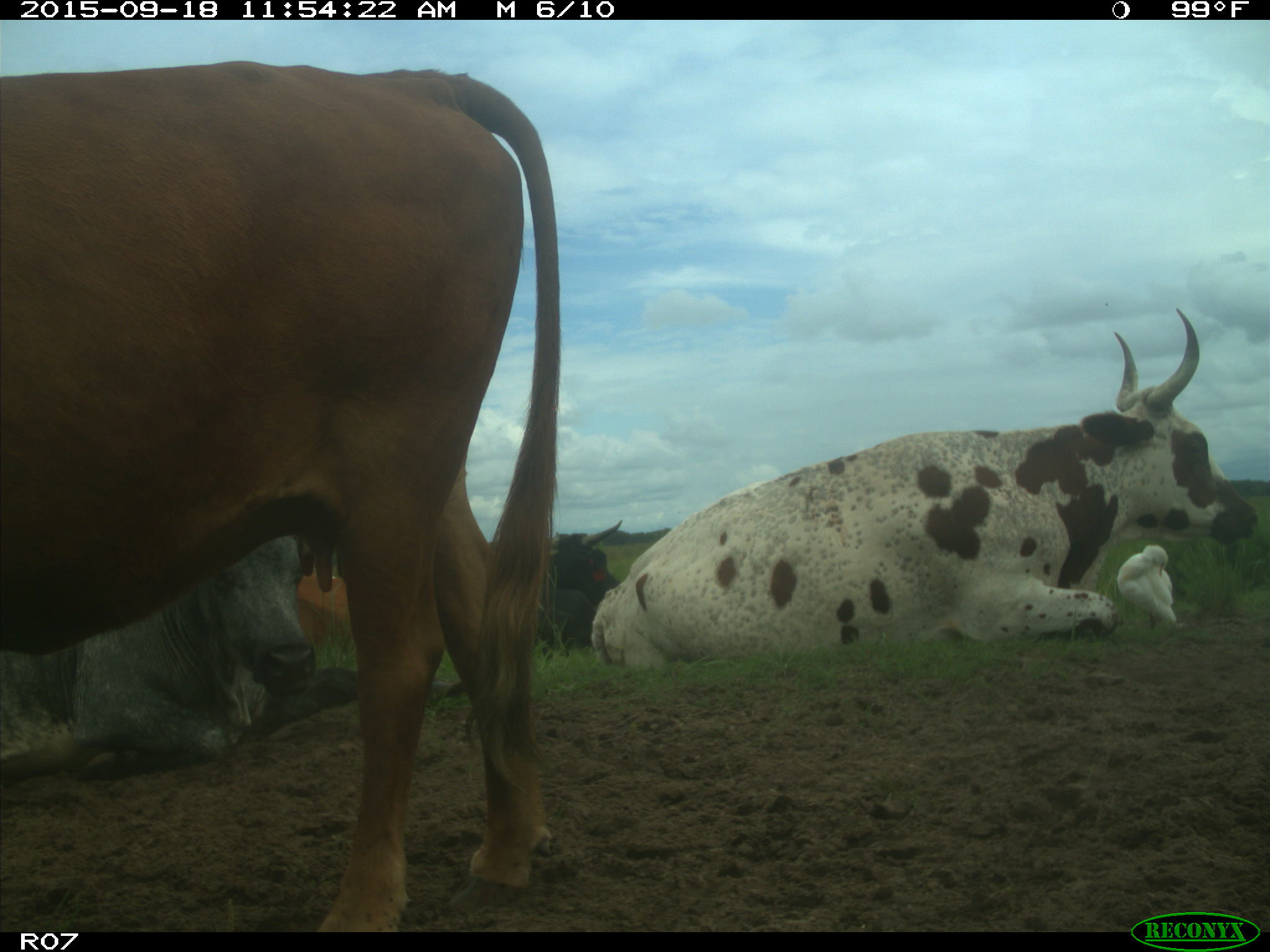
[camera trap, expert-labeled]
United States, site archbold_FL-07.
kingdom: Animalia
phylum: Chordata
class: Mammalia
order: Artiodactyla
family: Bovidae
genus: Bos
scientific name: Bos taurus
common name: domestic cow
Bos taurus (domestic cow).